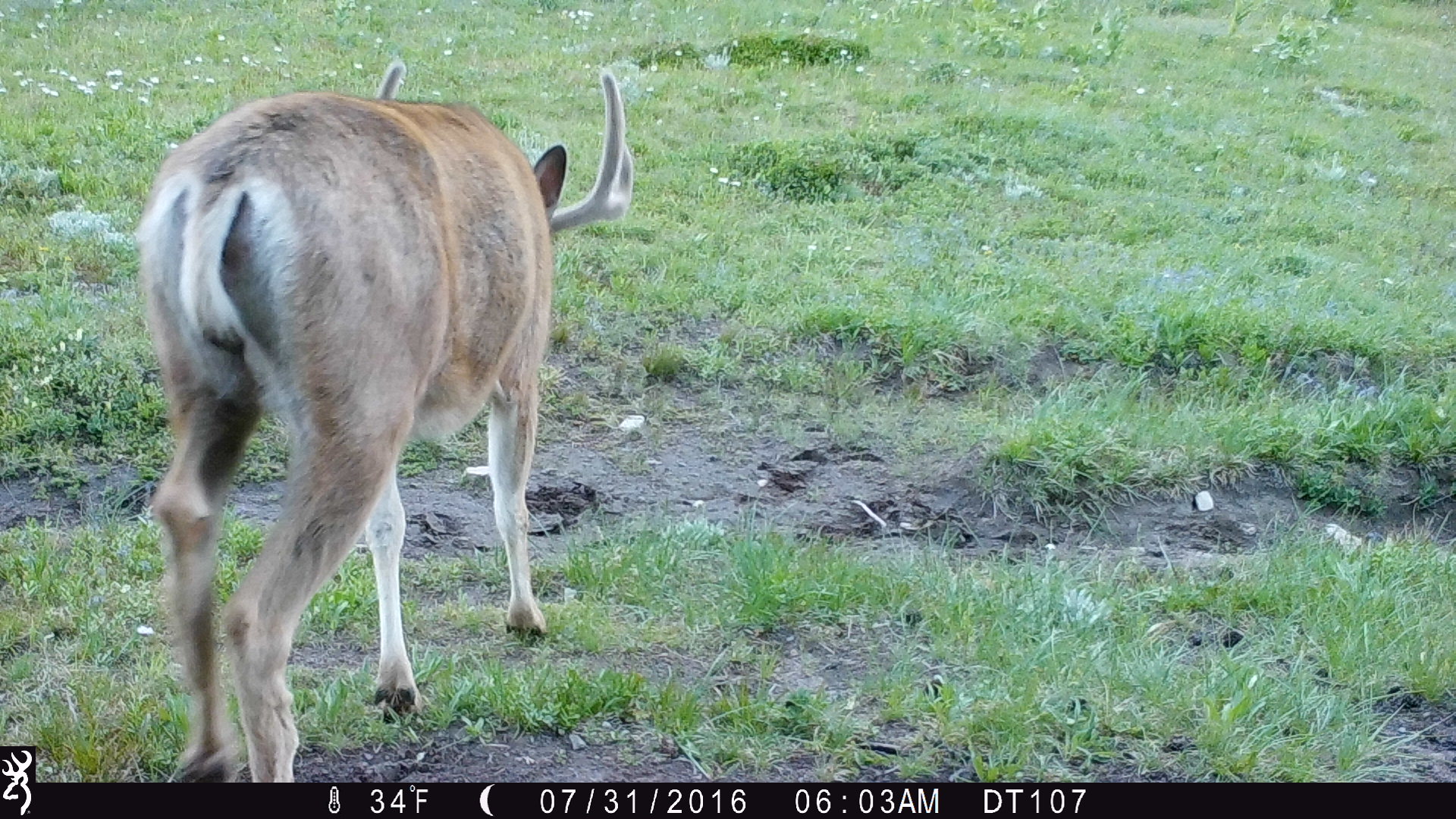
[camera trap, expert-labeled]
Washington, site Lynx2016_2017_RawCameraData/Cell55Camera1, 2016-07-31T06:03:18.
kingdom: Animalia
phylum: Chordata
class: Mammalia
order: Artiodactyla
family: Cervidae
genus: Odocoileus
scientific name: Odocoileus hemionus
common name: mule deer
Odocoileus hemionus (mule deer). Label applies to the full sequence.